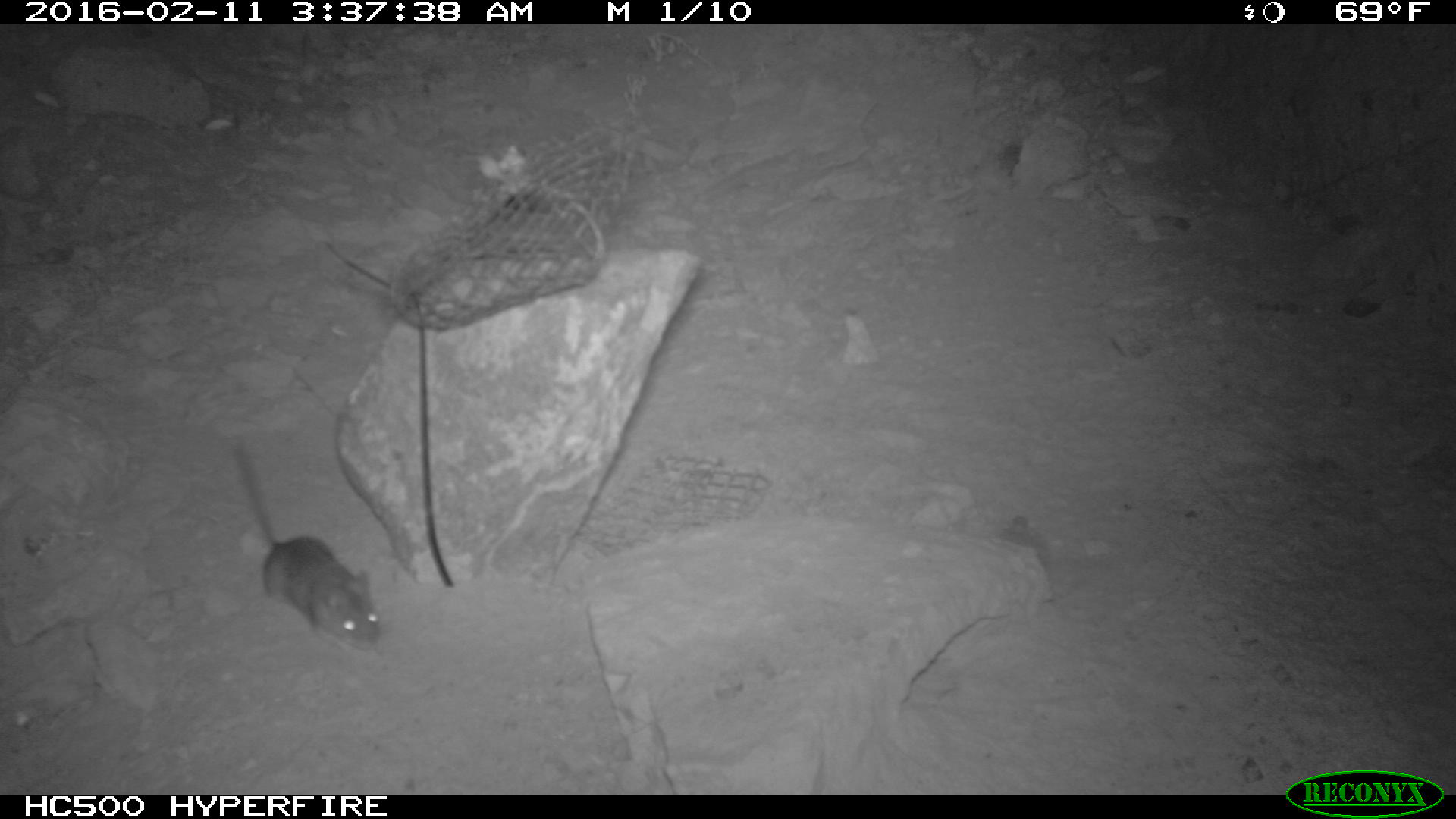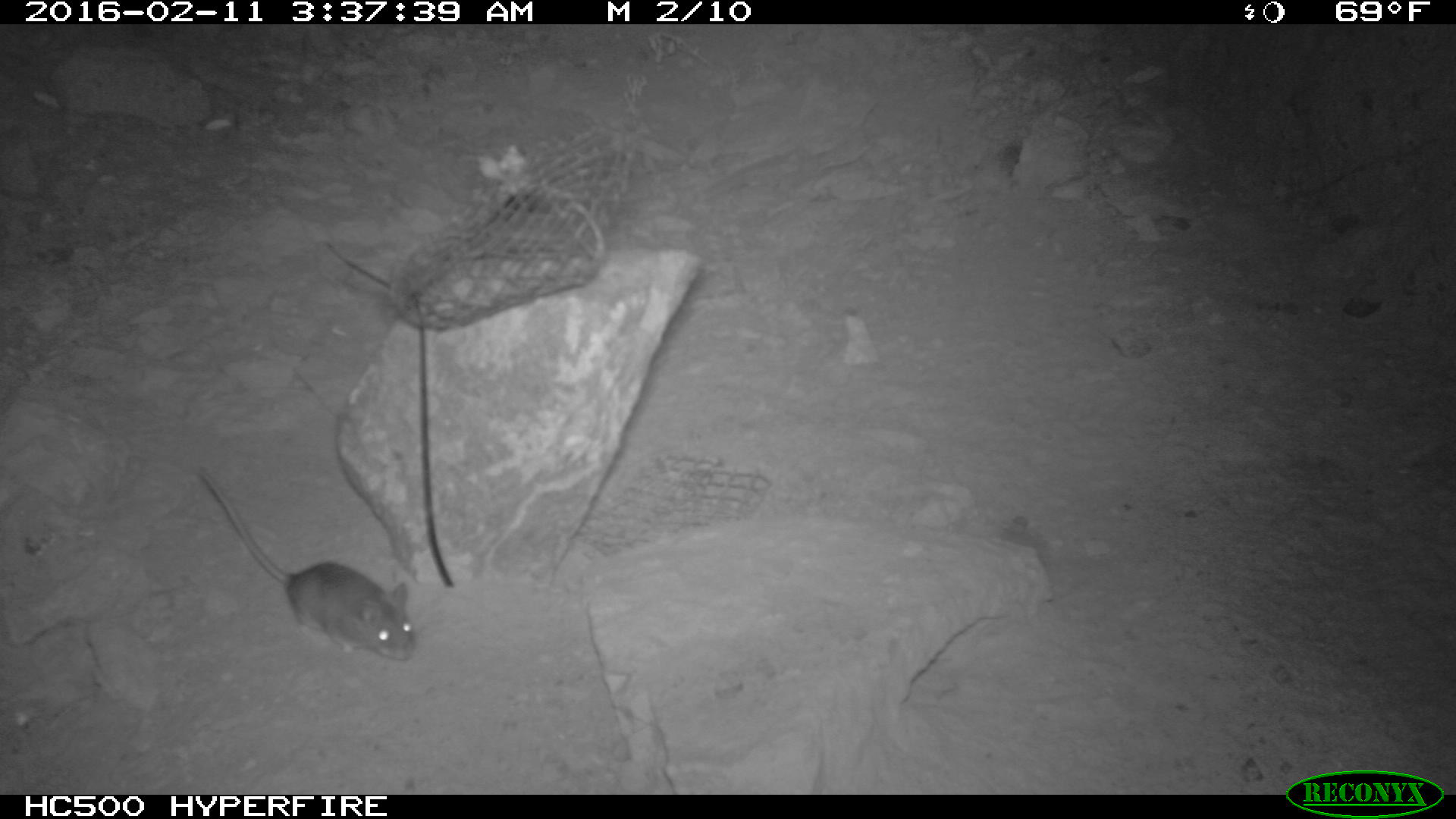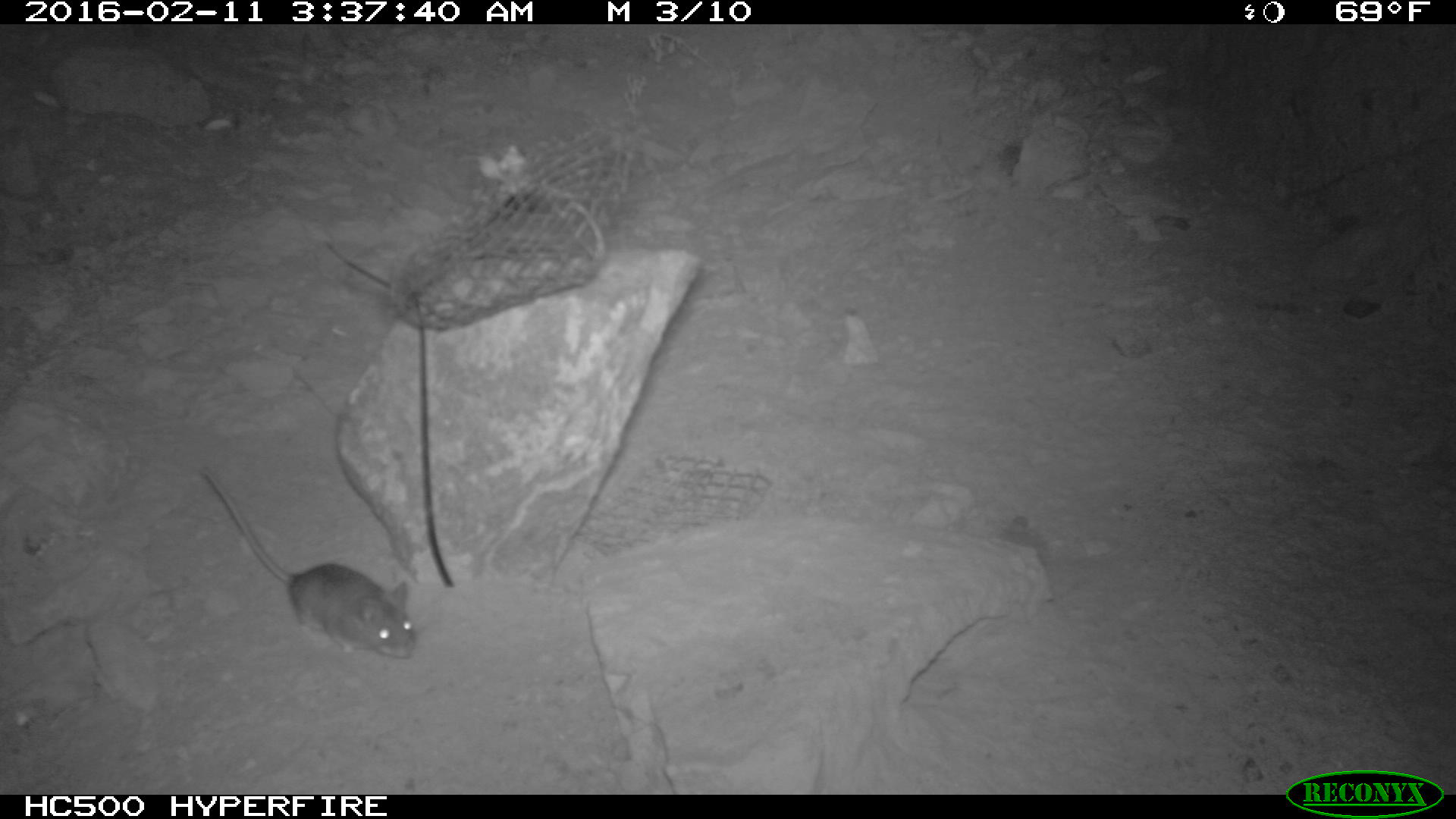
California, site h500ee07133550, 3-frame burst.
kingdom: Animalia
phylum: Chordata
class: Mammalia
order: Rodentia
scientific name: Rodentia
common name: rodent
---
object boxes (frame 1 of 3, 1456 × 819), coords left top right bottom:
rodent: 228 437 381 651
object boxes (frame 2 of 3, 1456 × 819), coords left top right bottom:
rodent: 193 463 416 661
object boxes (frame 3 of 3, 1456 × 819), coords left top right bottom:
rodent: 200 470 417 659